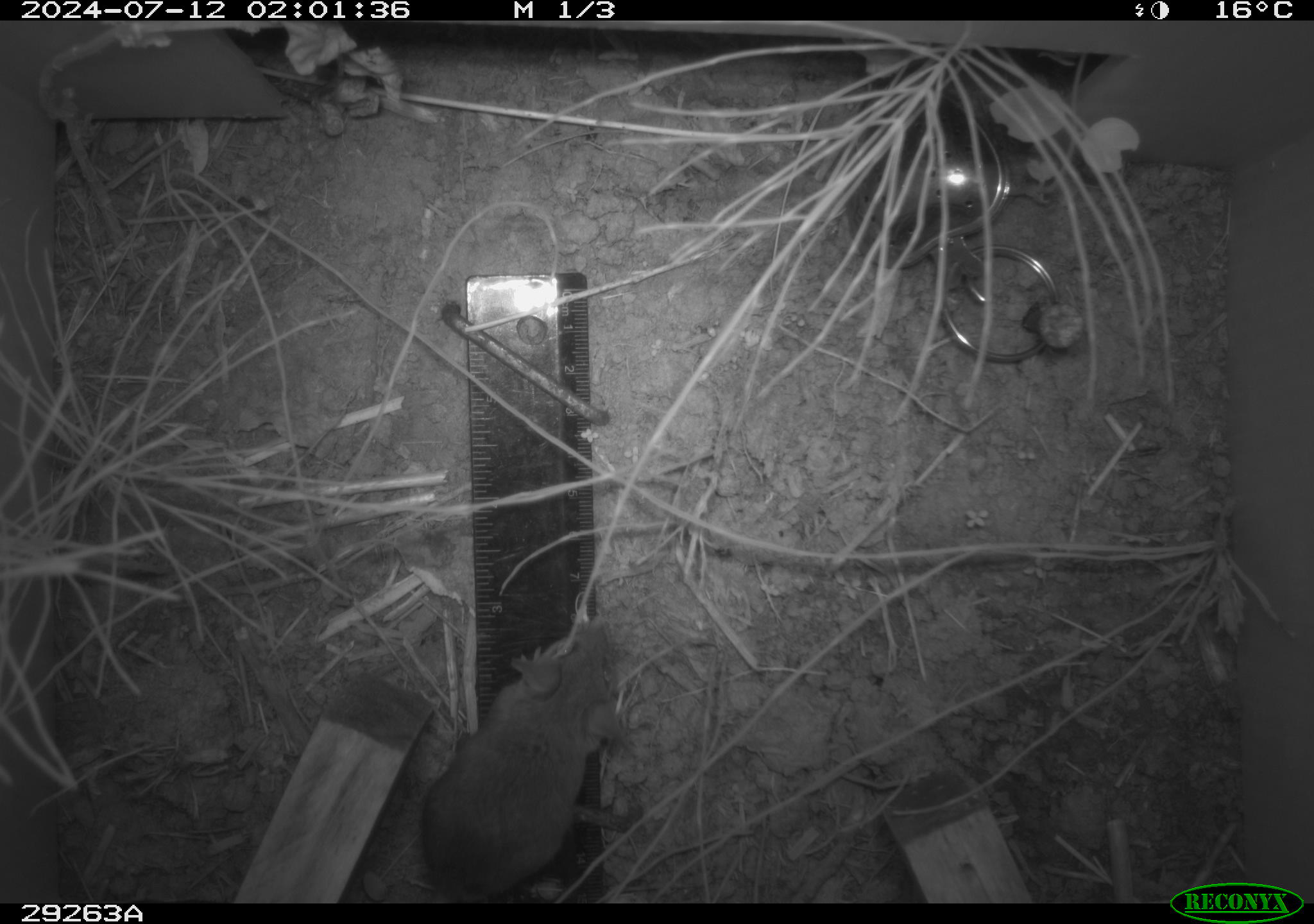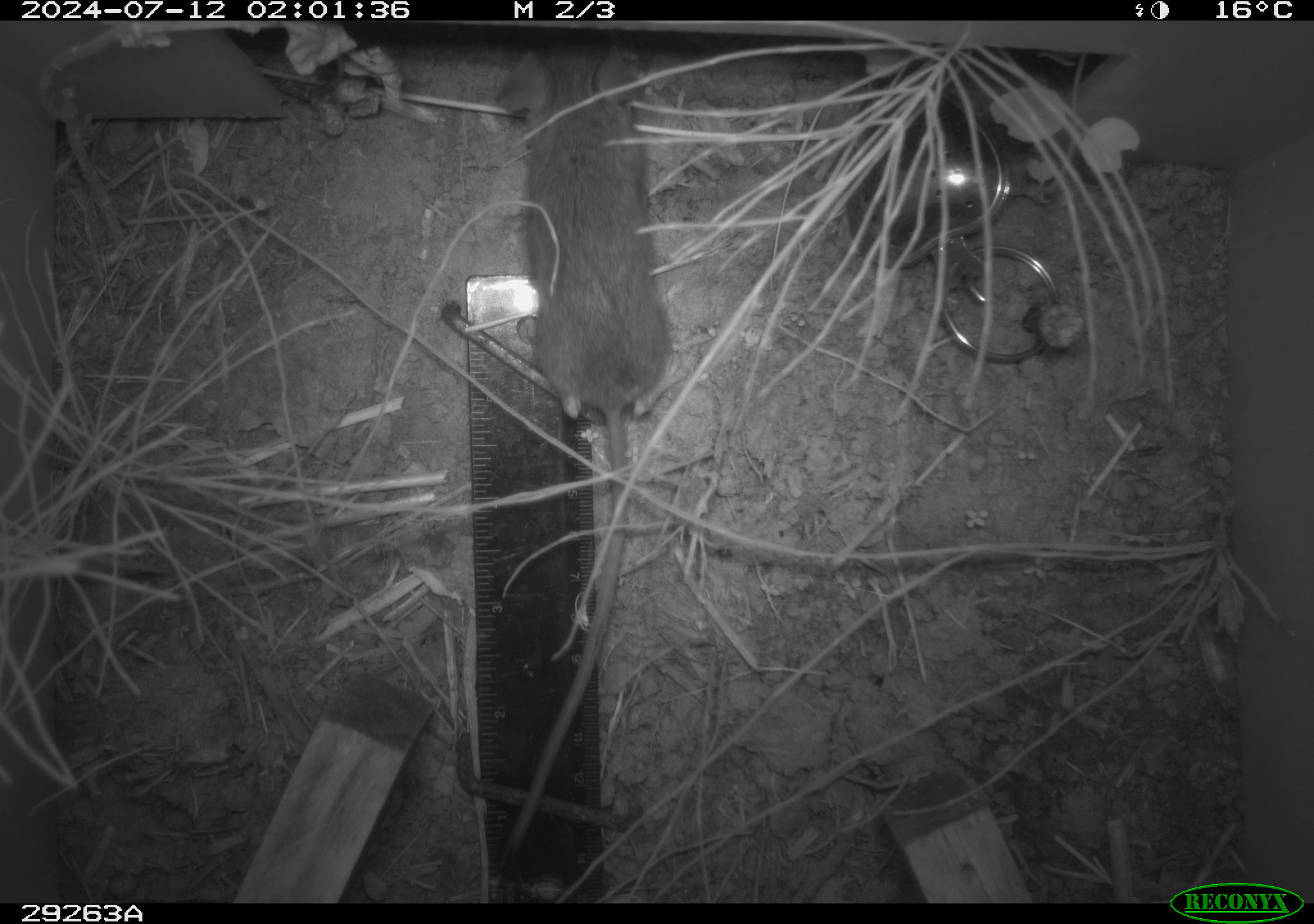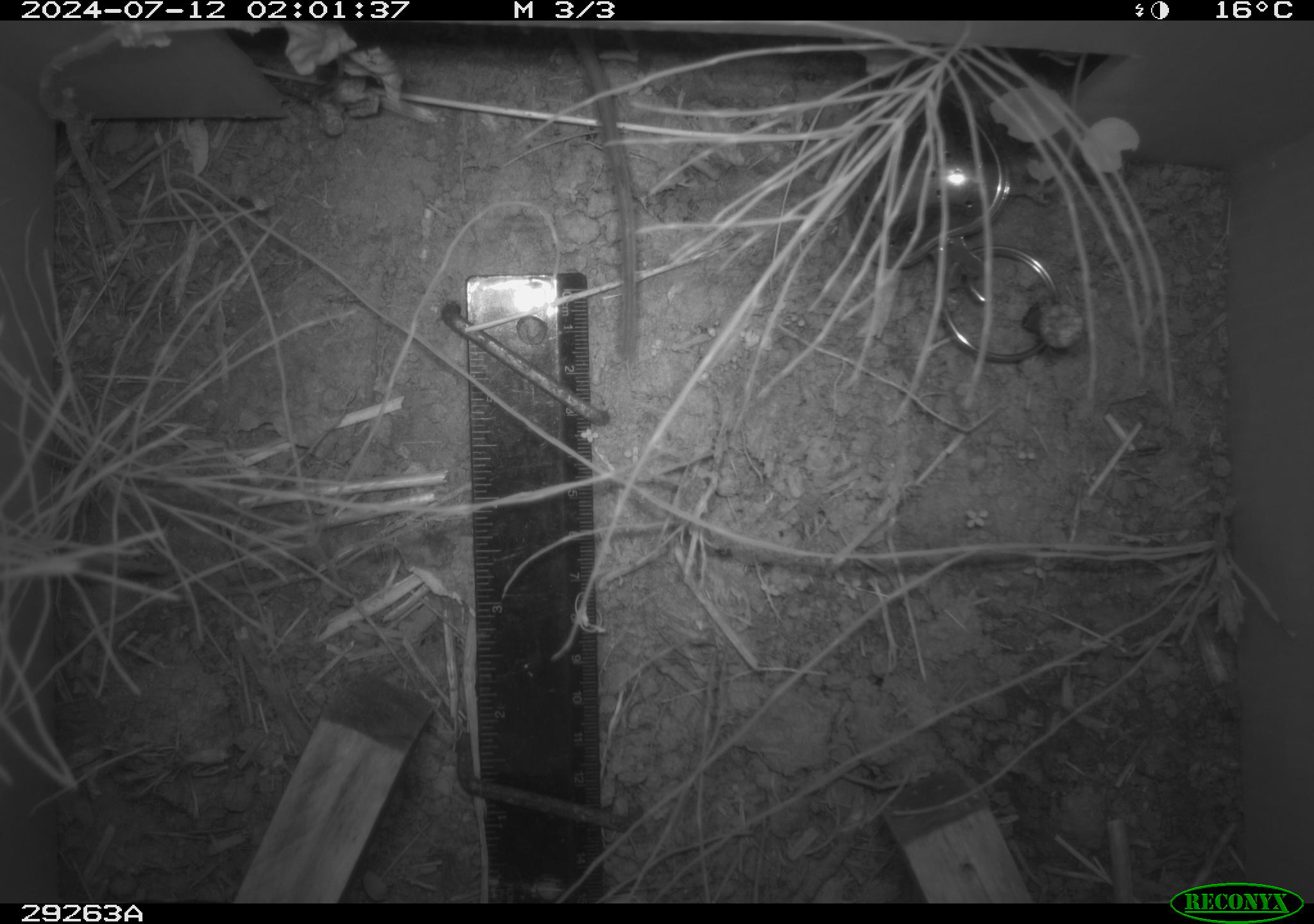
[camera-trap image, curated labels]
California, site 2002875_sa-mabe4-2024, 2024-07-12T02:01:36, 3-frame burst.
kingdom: Animalia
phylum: Chordata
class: Mammalia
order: Rodentia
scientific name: Rodentia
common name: rodent